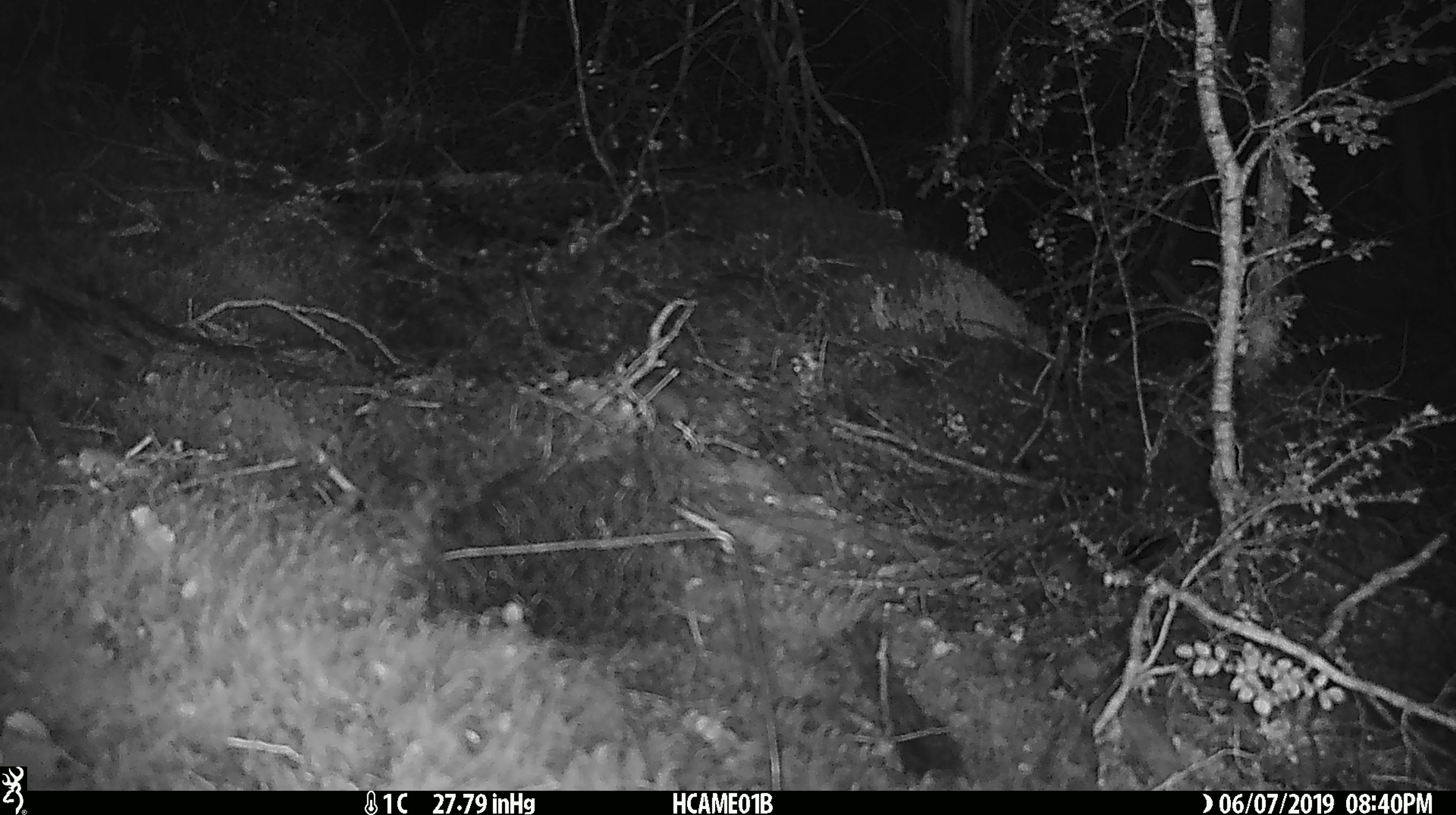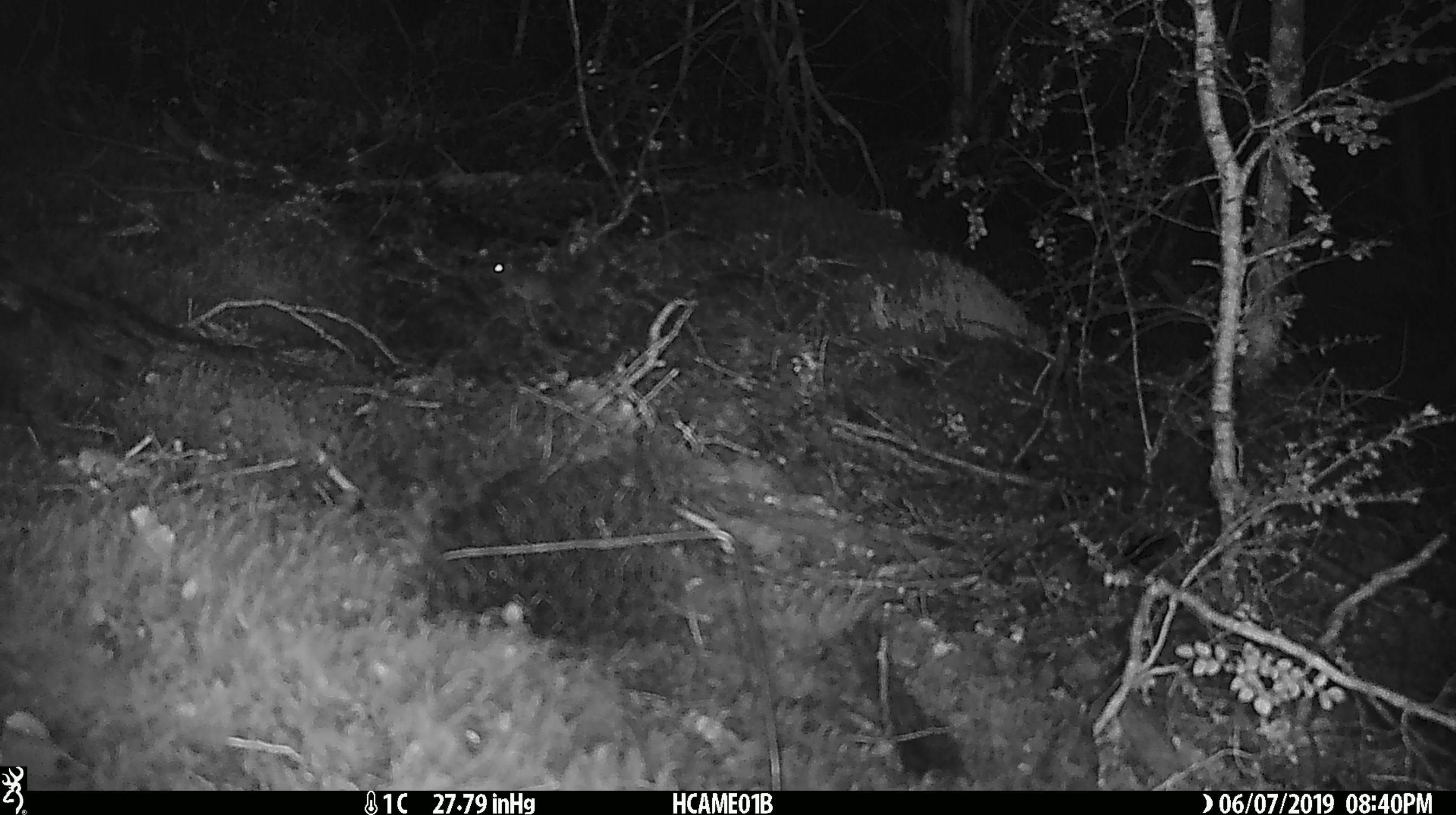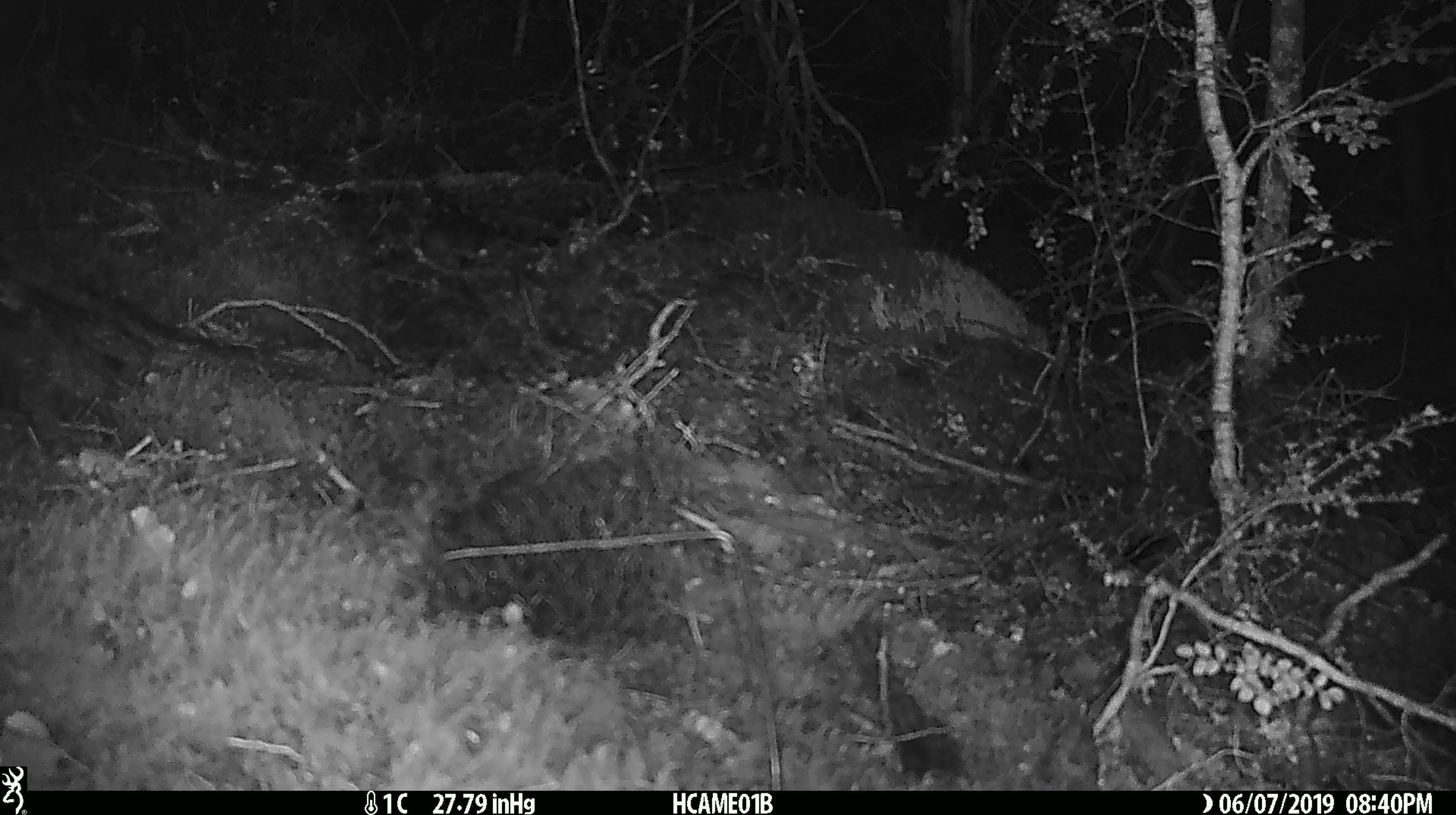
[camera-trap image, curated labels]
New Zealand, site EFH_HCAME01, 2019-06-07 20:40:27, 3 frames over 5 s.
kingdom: Animalia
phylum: Chordata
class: Mammalia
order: Rodentia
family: Muridae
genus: Mus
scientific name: Mus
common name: mouse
Mouse (Mus).